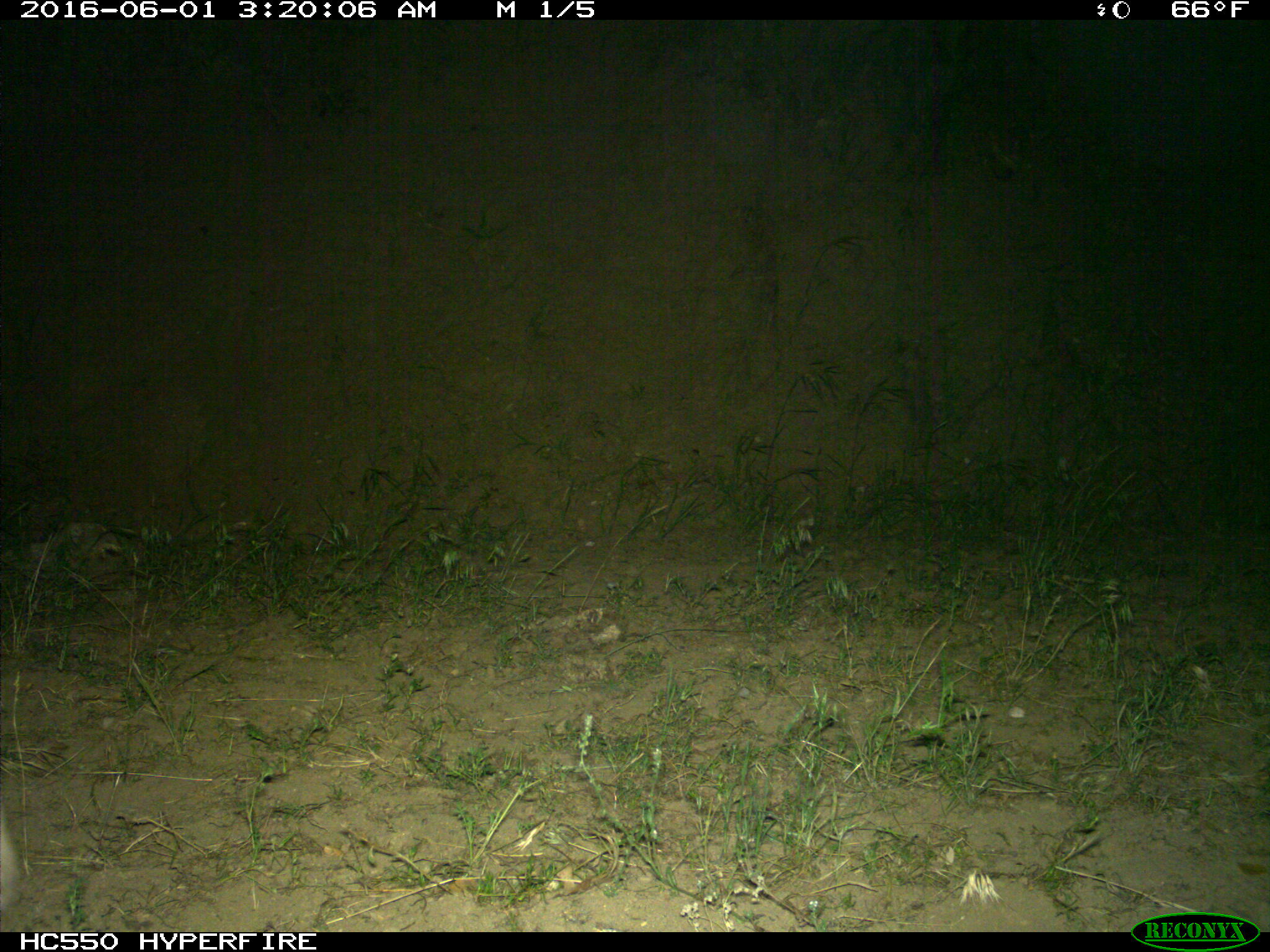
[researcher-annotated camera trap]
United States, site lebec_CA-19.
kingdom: Animalia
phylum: Chordata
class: Mammalia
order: Carnivora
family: Felidae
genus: Lynx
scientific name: Lynx rufus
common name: bobcat